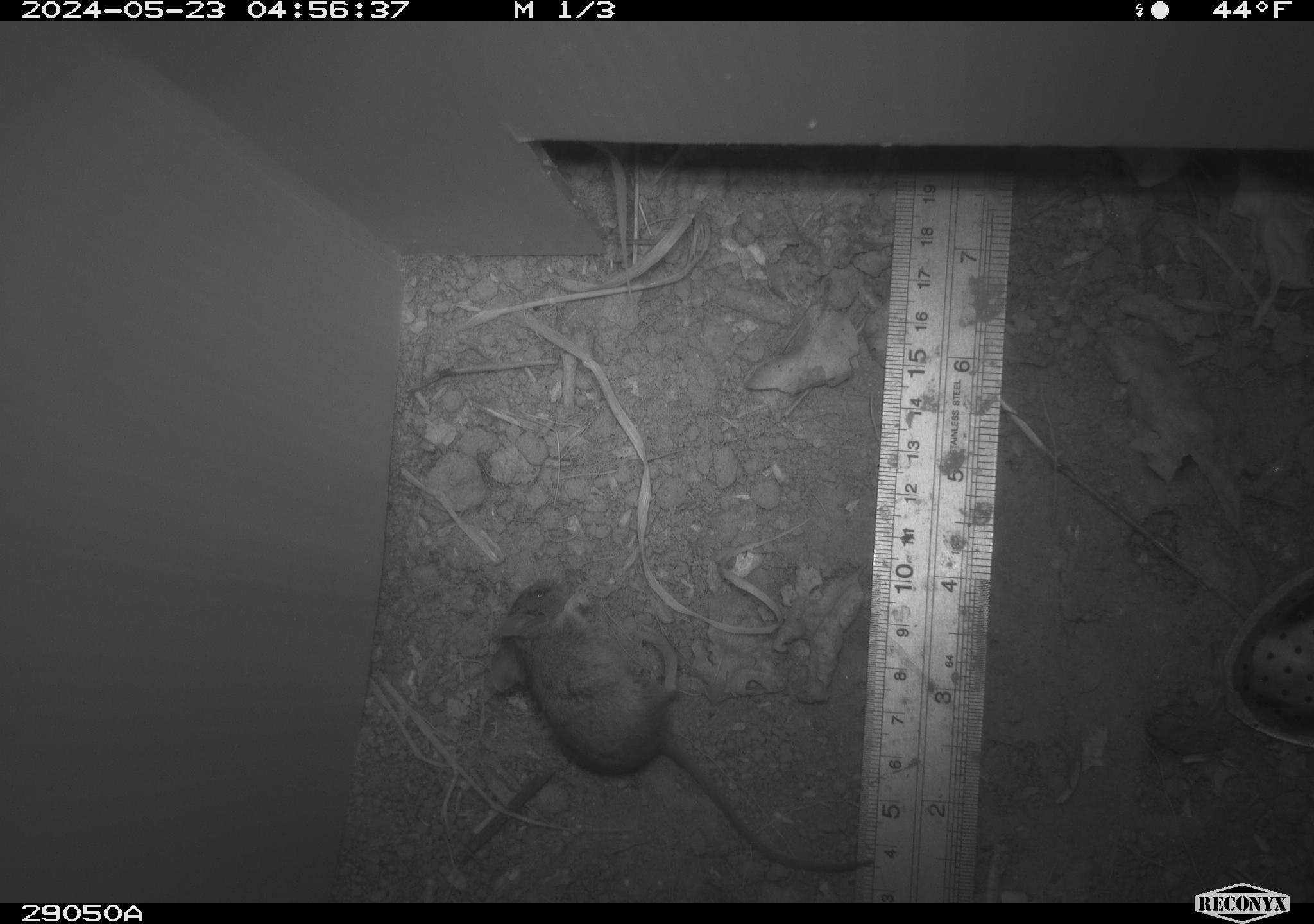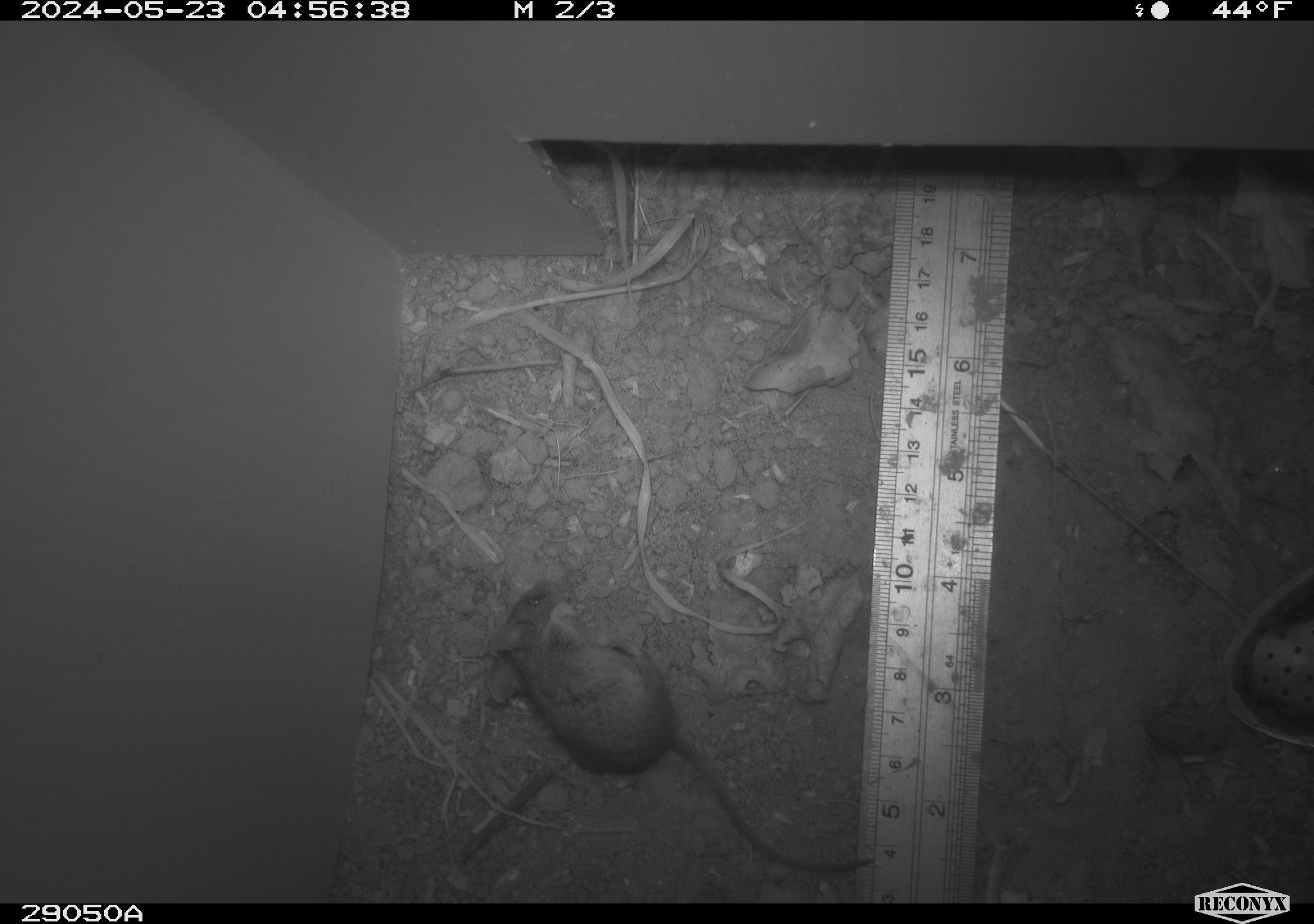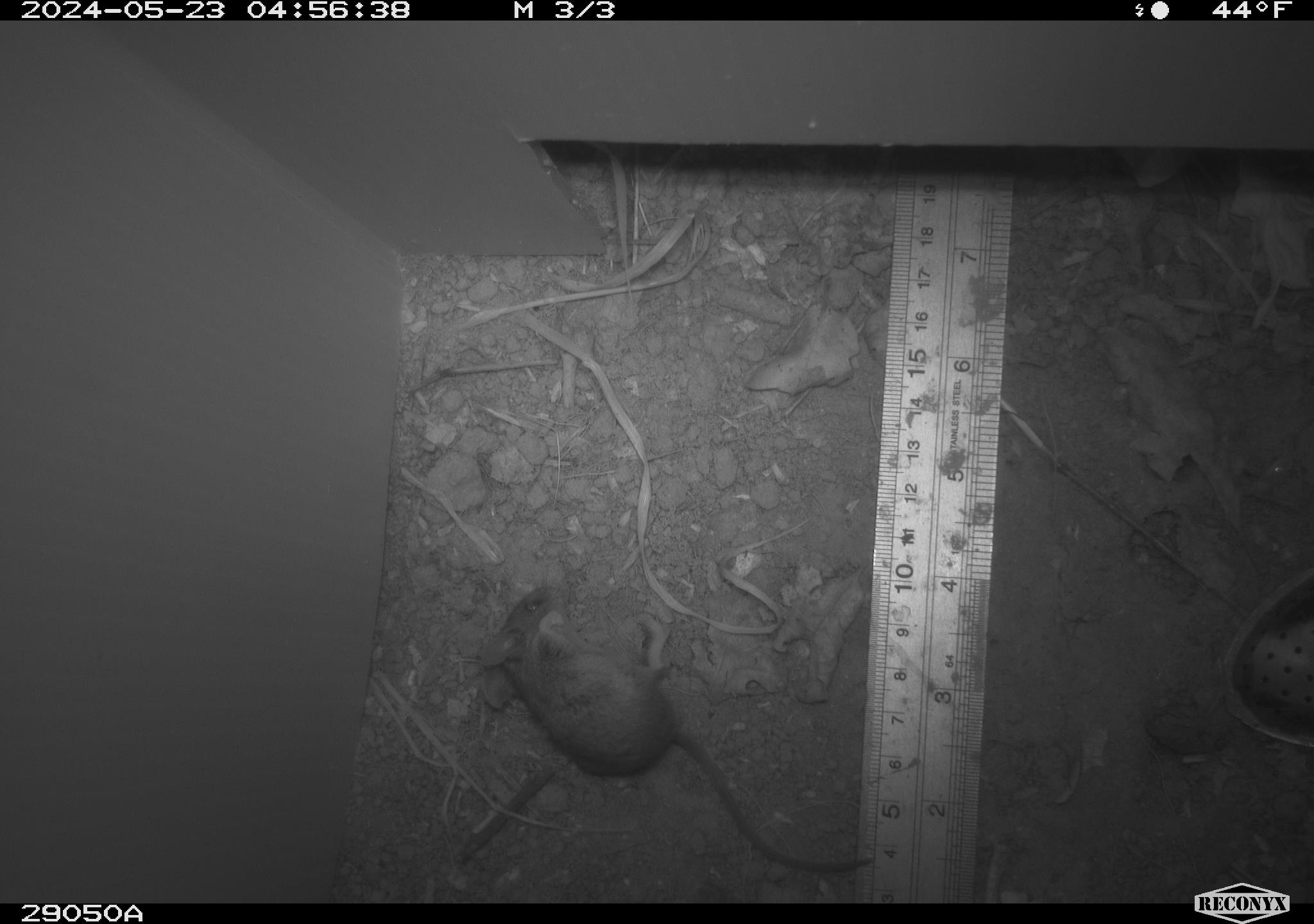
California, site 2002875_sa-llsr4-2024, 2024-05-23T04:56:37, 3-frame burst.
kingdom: Animalia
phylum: Chordata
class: Mammalia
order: Rodentia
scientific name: Rodentia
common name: mouse species